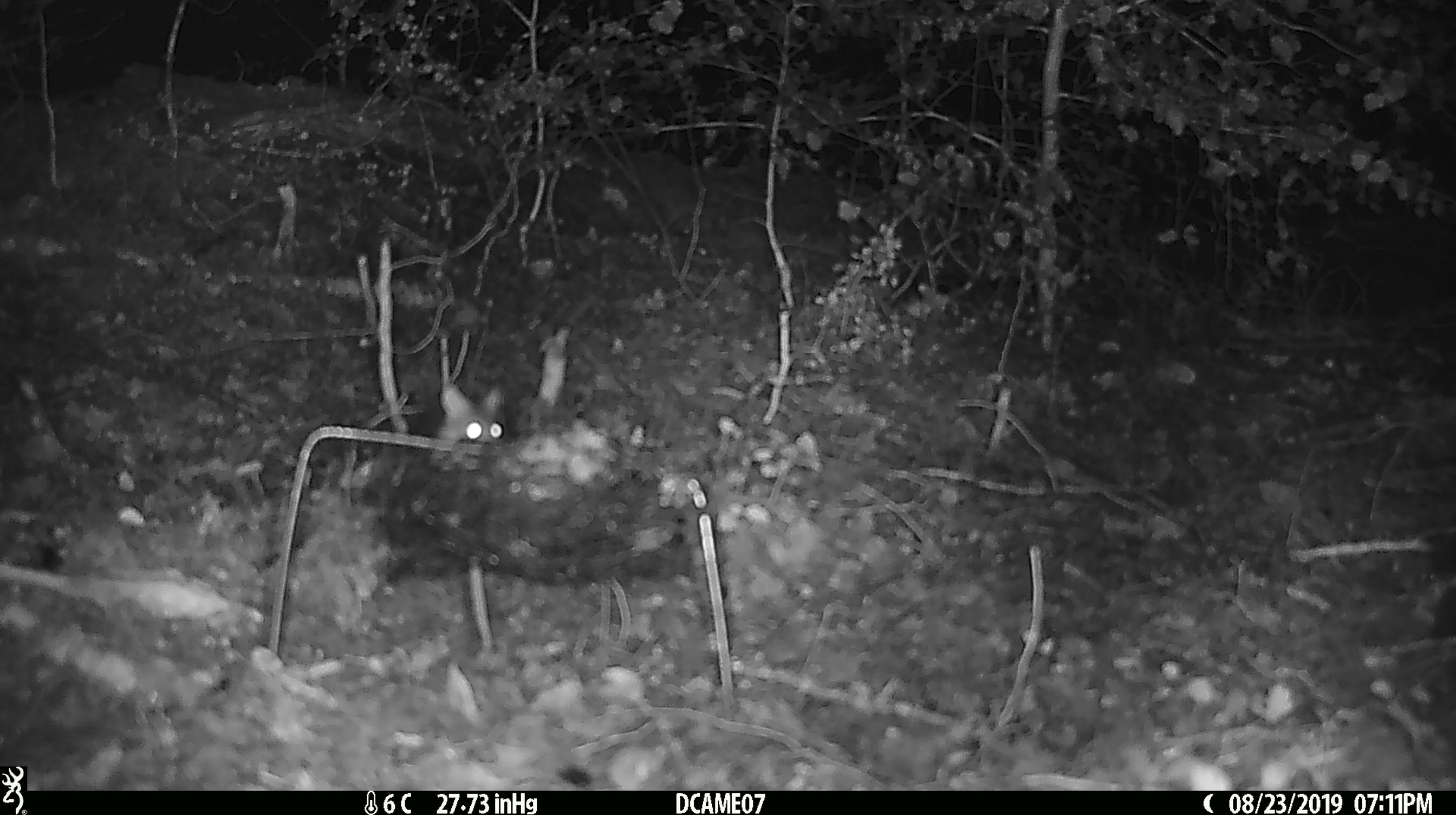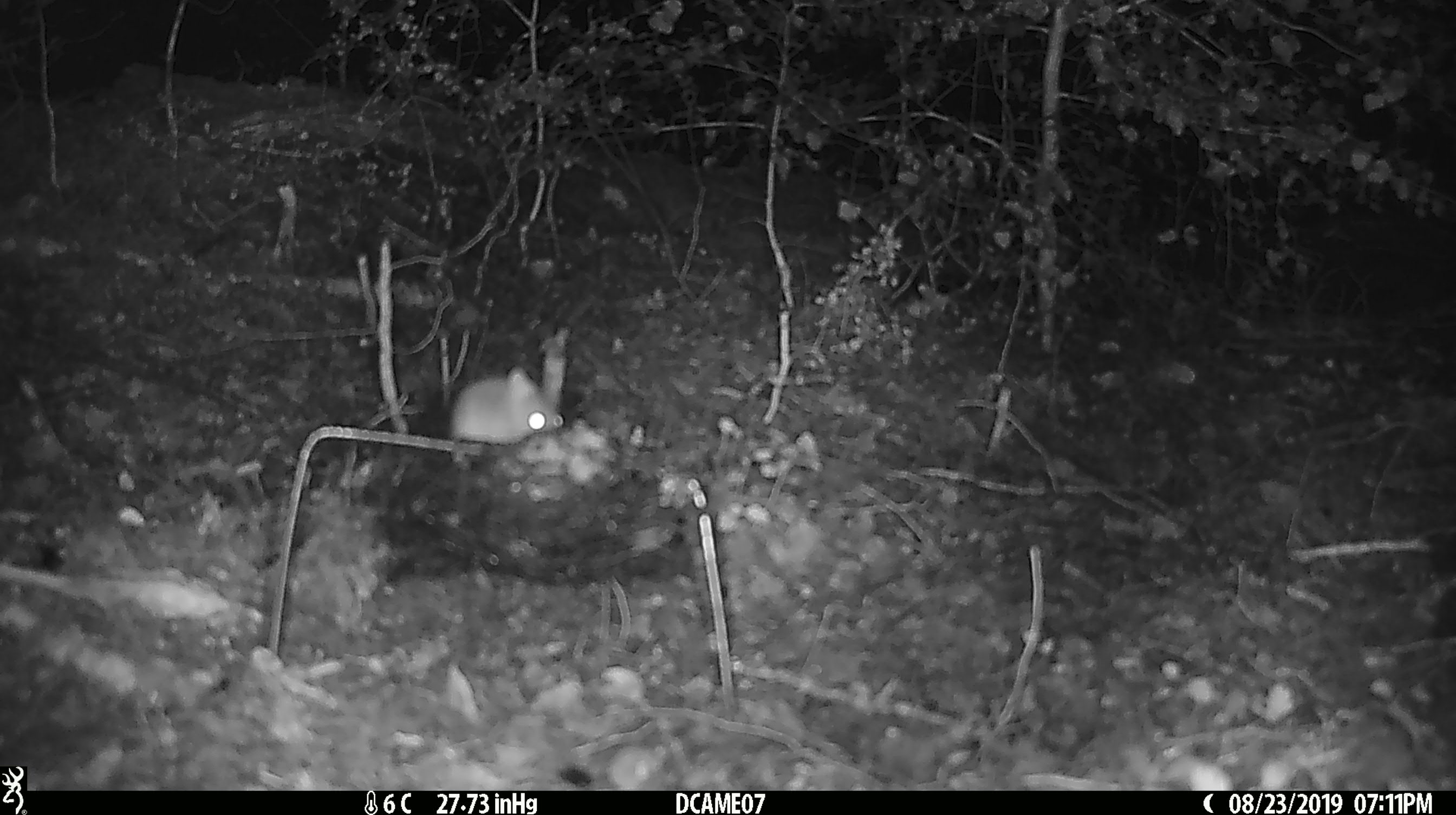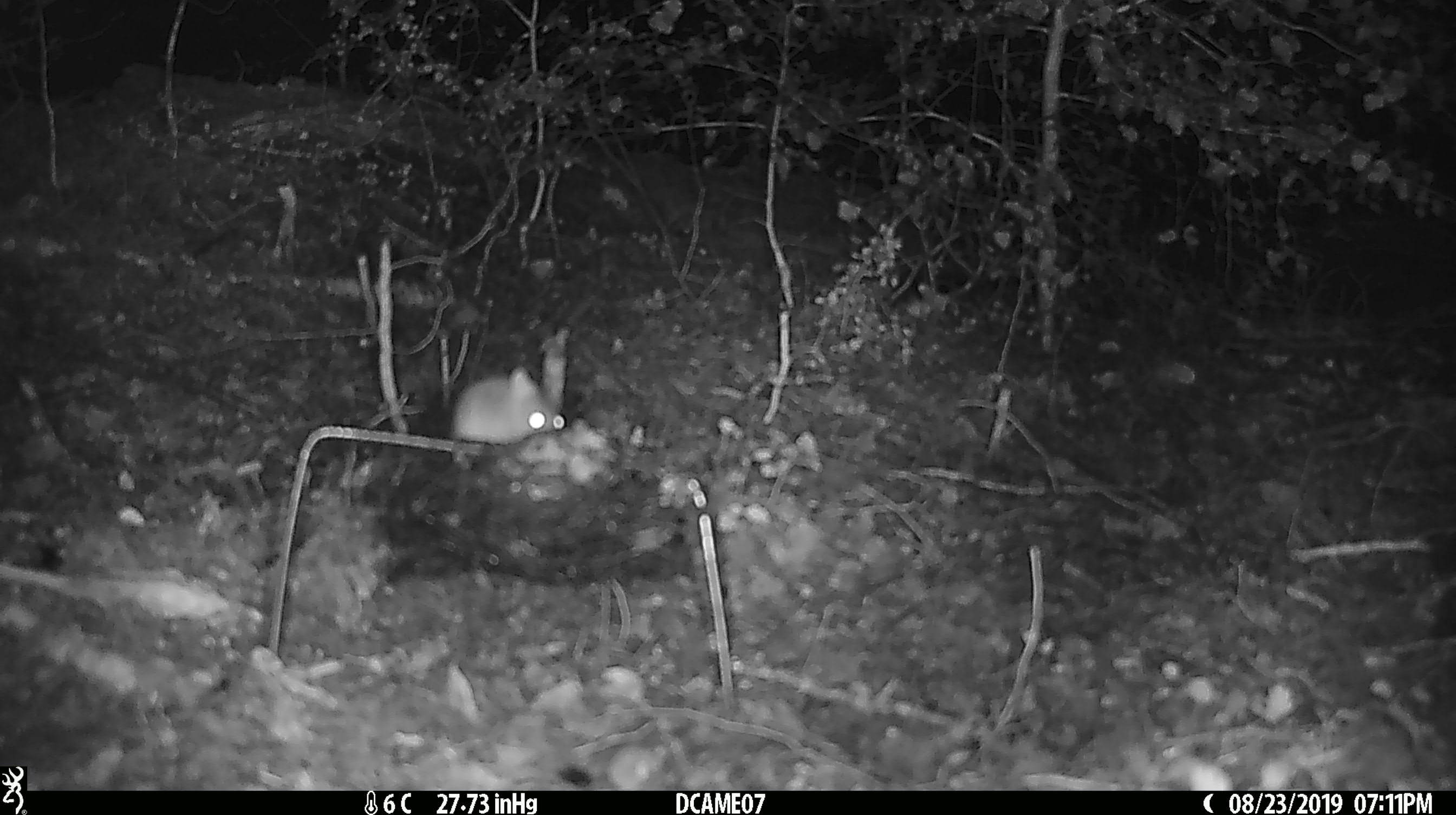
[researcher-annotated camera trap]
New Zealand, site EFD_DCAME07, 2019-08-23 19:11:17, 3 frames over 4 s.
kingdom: Animalia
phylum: Chordata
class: Mammalia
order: Rodentia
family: Muridae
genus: Mus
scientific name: Mus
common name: mouse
Mouse (Mus).